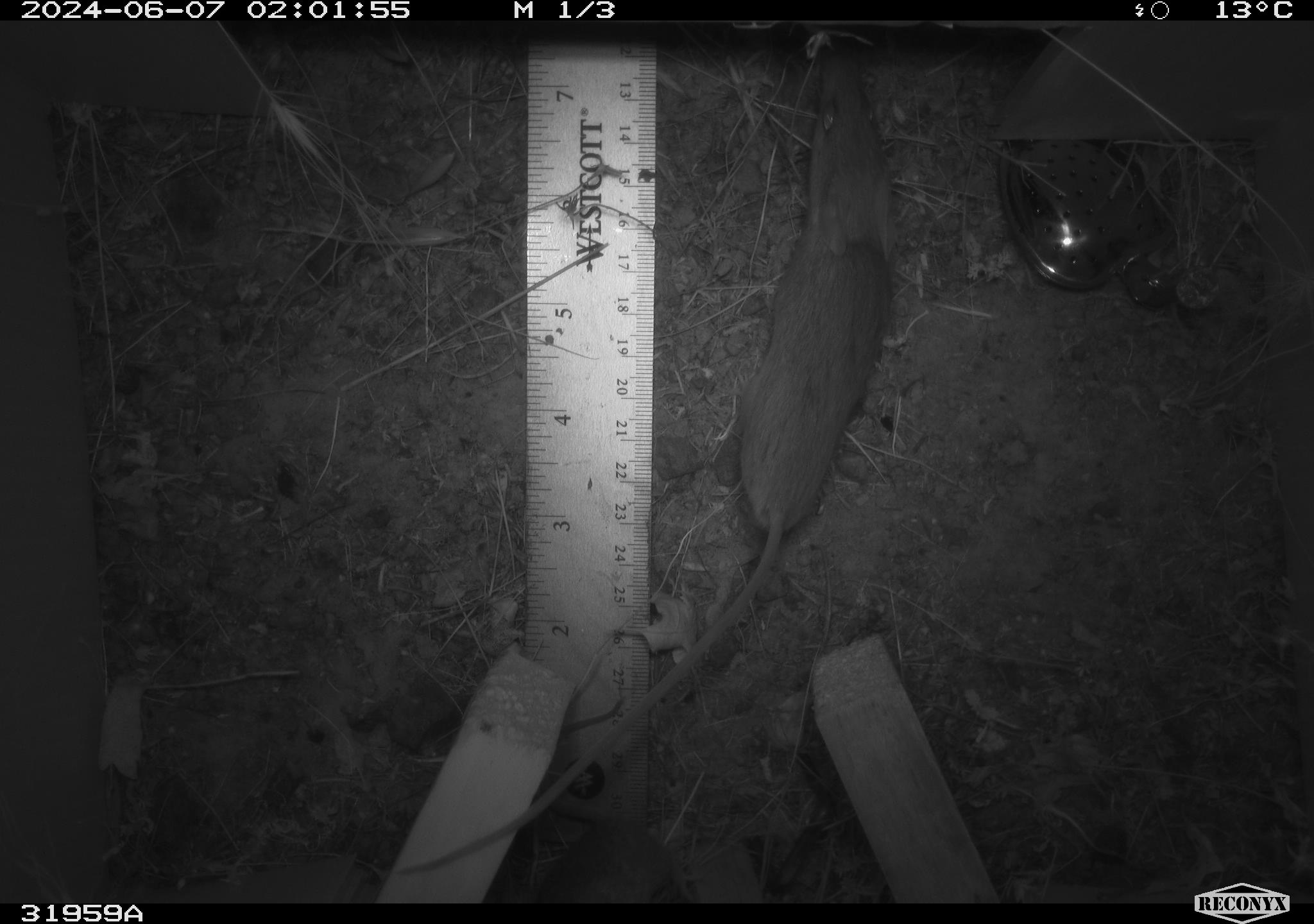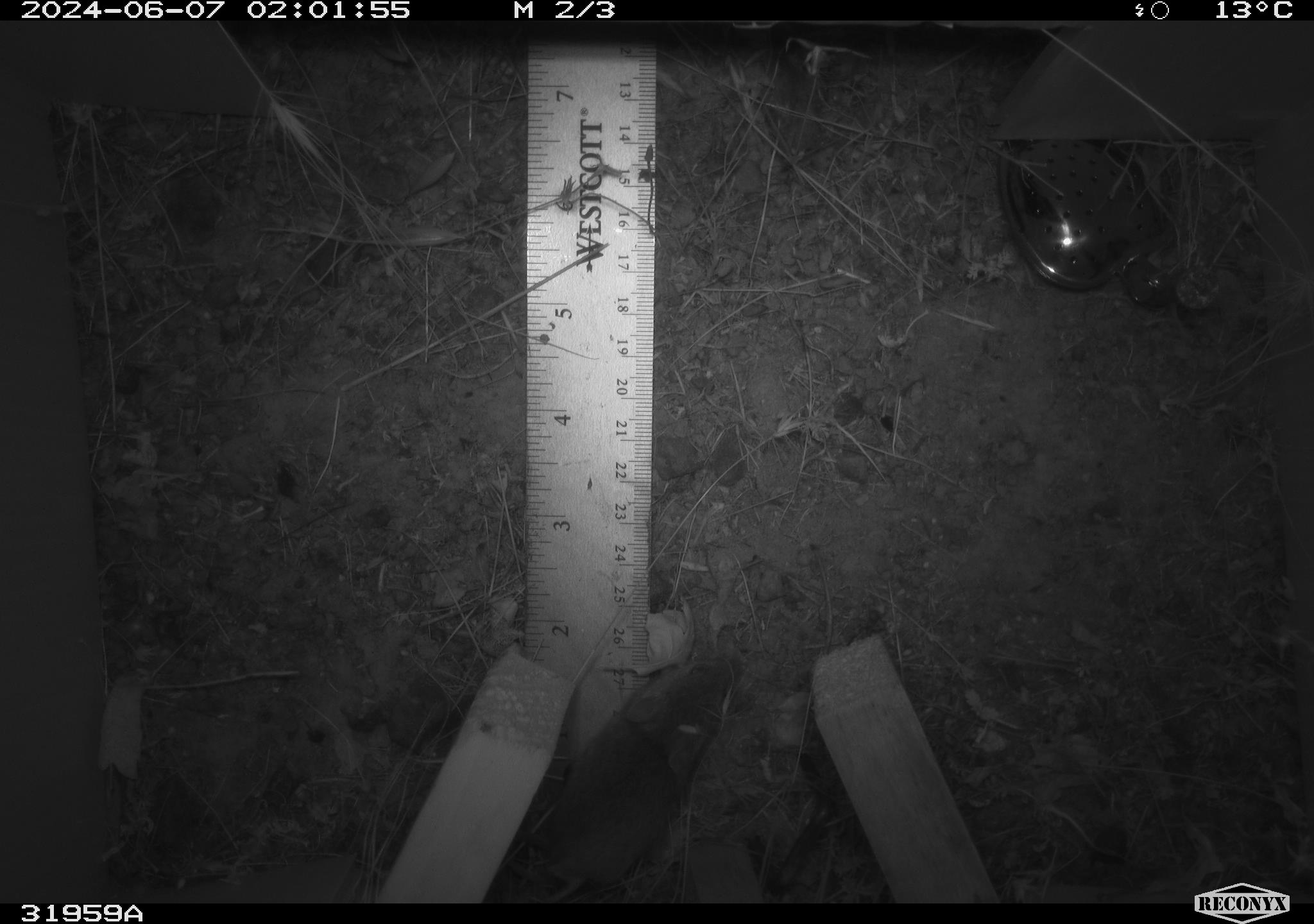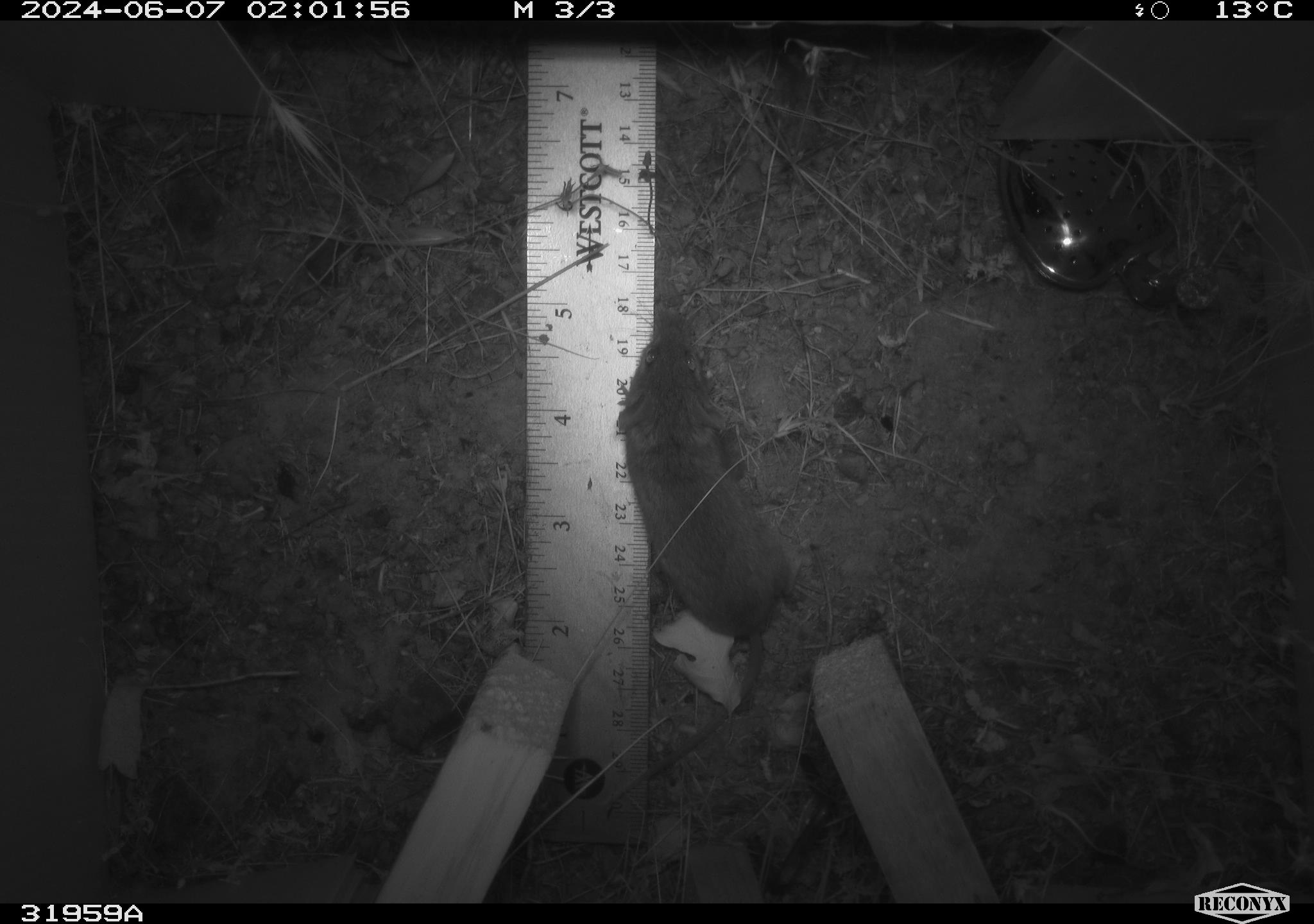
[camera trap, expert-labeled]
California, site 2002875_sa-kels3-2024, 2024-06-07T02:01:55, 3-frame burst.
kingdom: Animalia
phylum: Chordata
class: Mammalia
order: Rodentia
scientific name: Rodentia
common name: rodent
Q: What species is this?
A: Rodent (Rodentia).